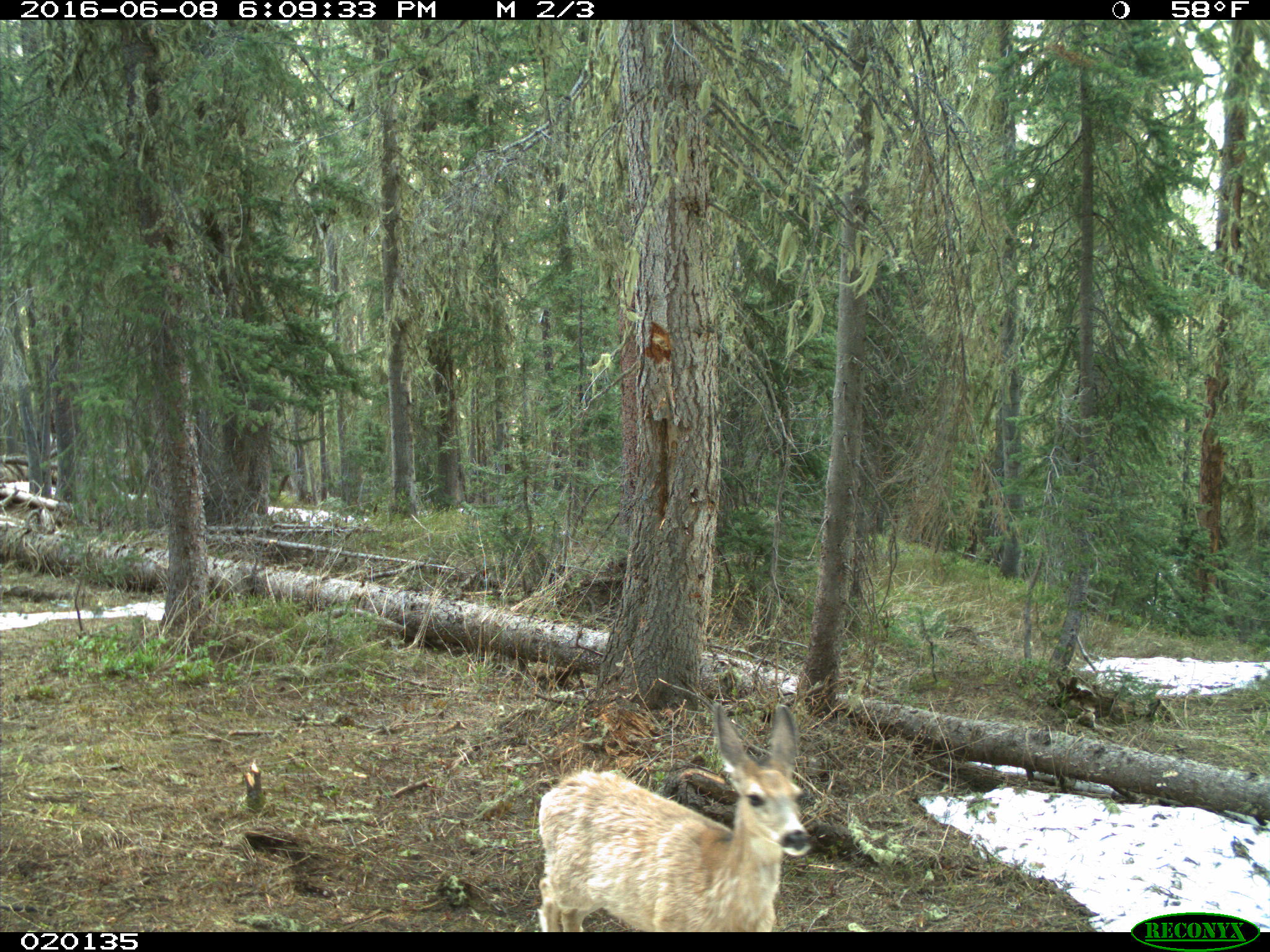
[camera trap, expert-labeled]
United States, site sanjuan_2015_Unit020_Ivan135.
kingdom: Animalia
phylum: Chordata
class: Mammalia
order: Artiodactyla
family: Cervidae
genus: Odocoileus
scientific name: Odocoileus hemionus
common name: mule deer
Odocoileus hemionus (mule deer).